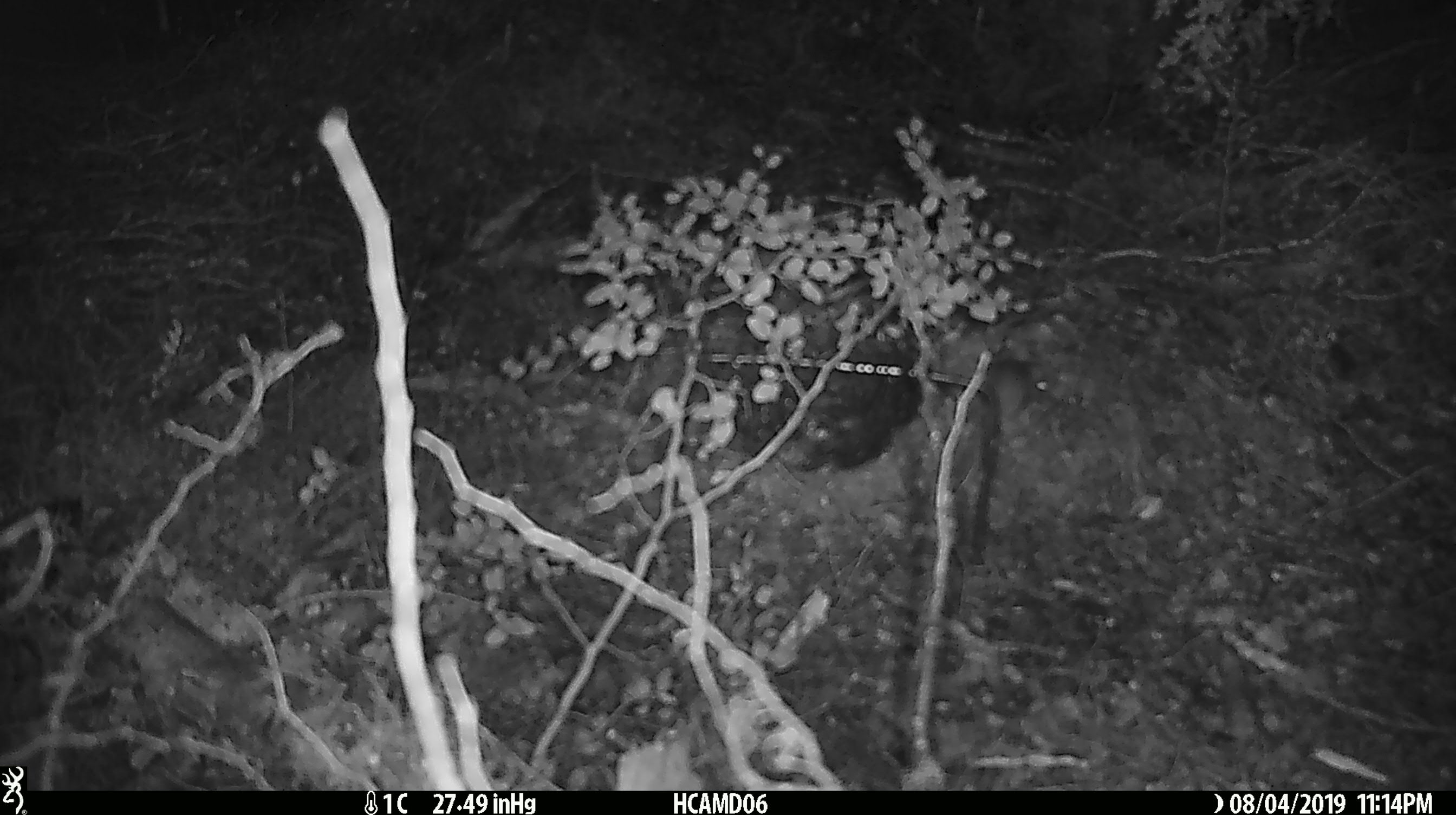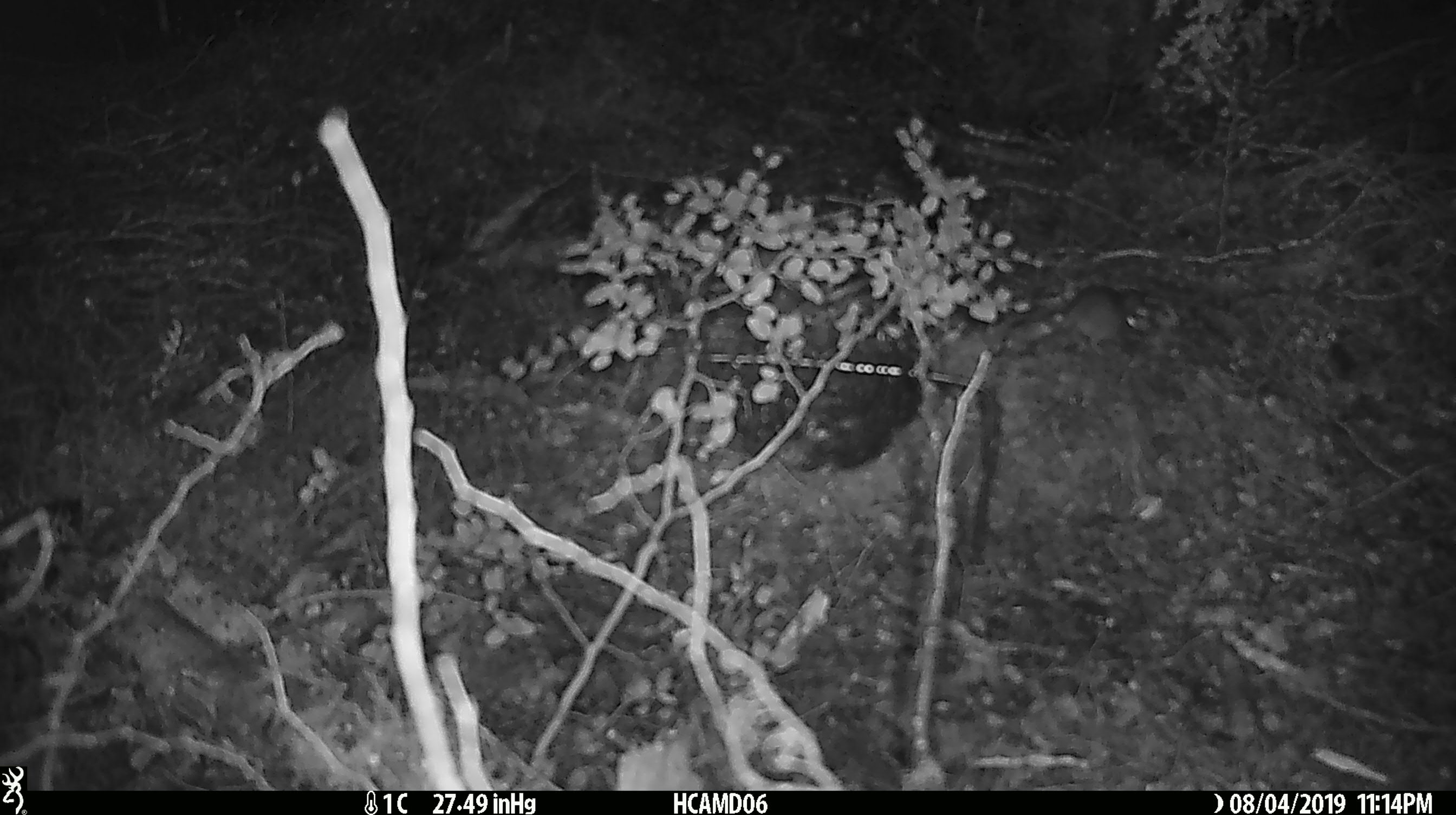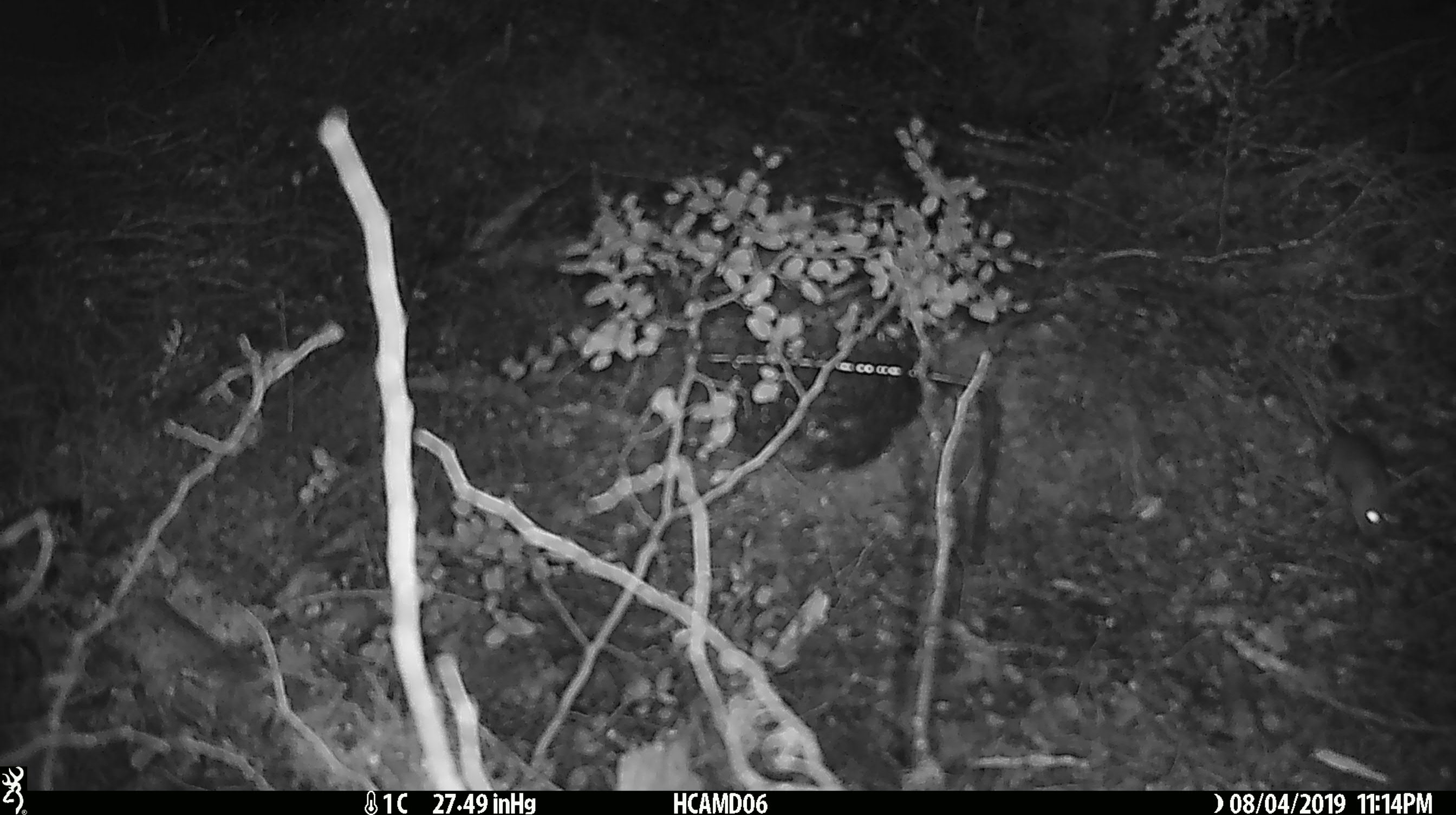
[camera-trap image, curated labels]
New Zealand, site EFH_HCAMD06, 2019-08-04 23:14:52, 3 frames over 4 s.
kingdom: Animalia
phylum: Chordata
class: Mammalia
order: Rodentia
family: Muridae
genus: Mus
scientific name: Mus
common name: mouse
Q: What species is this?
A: Mouse (Mus).